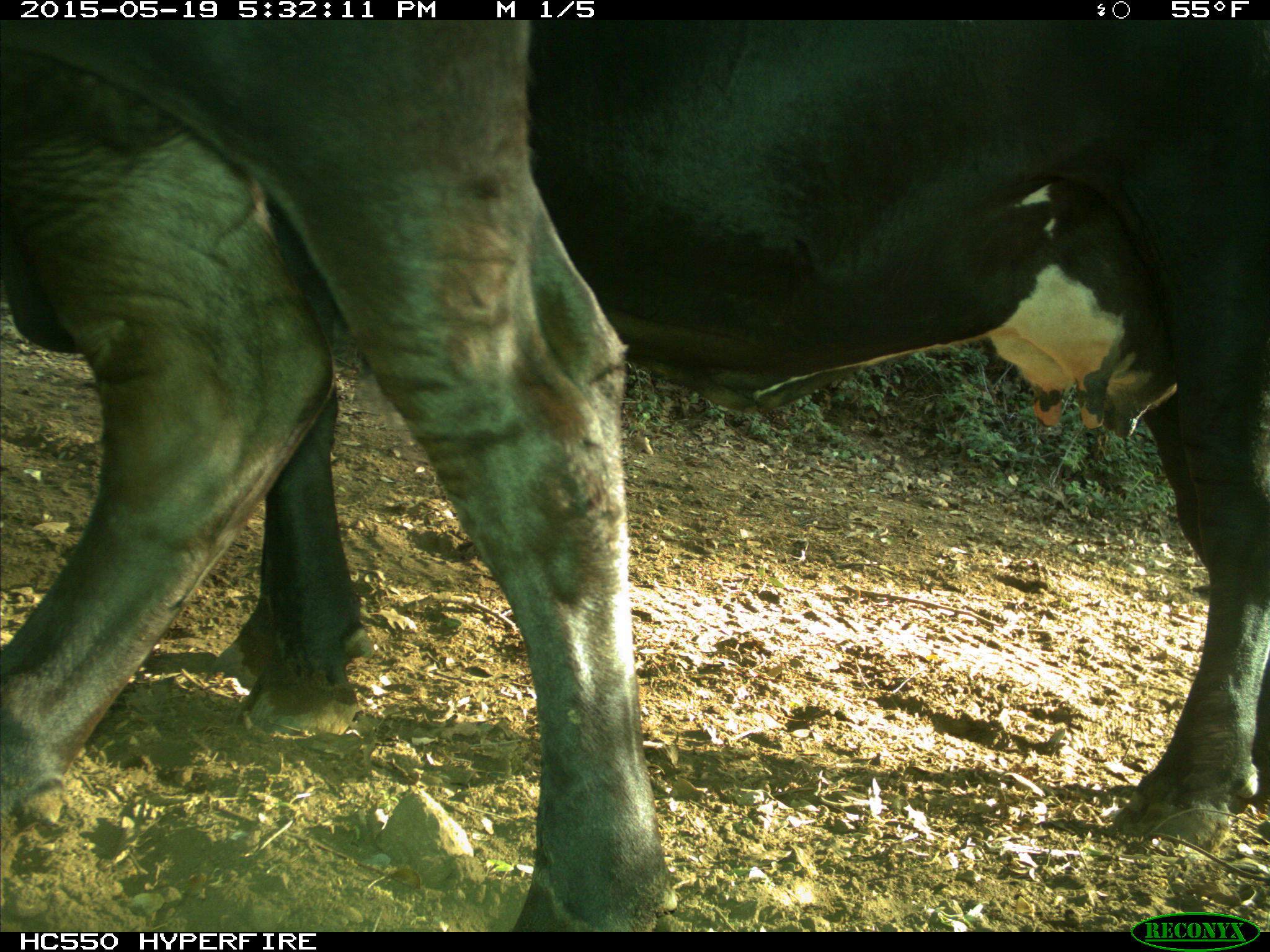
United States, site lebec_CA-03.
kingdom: Animalia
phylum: Chordata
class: Mammalia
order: Artiodactyla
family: Bovidae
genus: Bos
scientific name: Bos taurus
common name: domestic cow